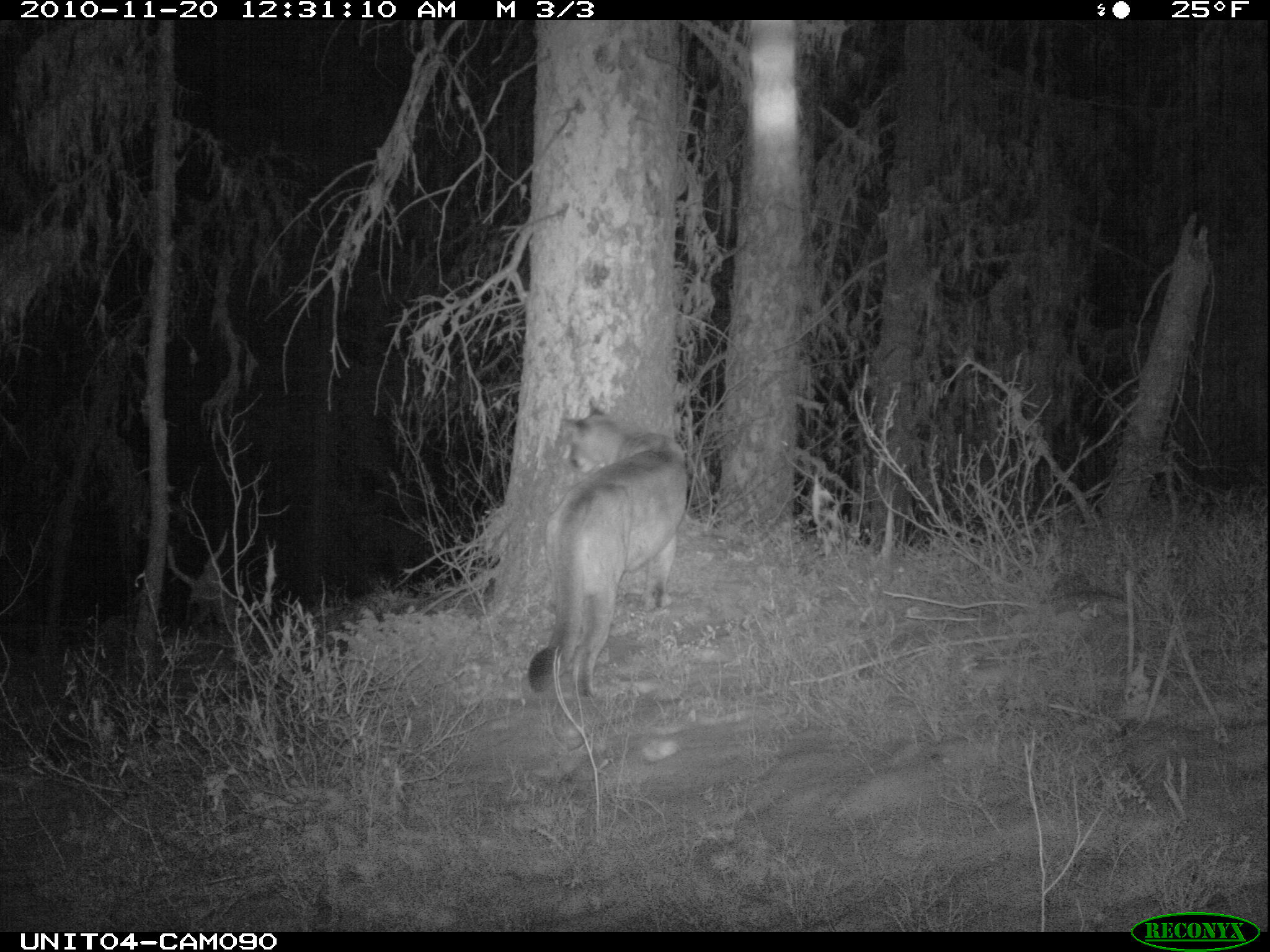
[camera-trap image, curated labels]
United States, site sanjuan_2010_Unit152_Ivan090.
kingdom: Animalia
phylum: Chordata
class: Mammalia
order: Carnivora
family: Felidae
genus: Puma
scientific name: Puma concolor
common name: mountain lion